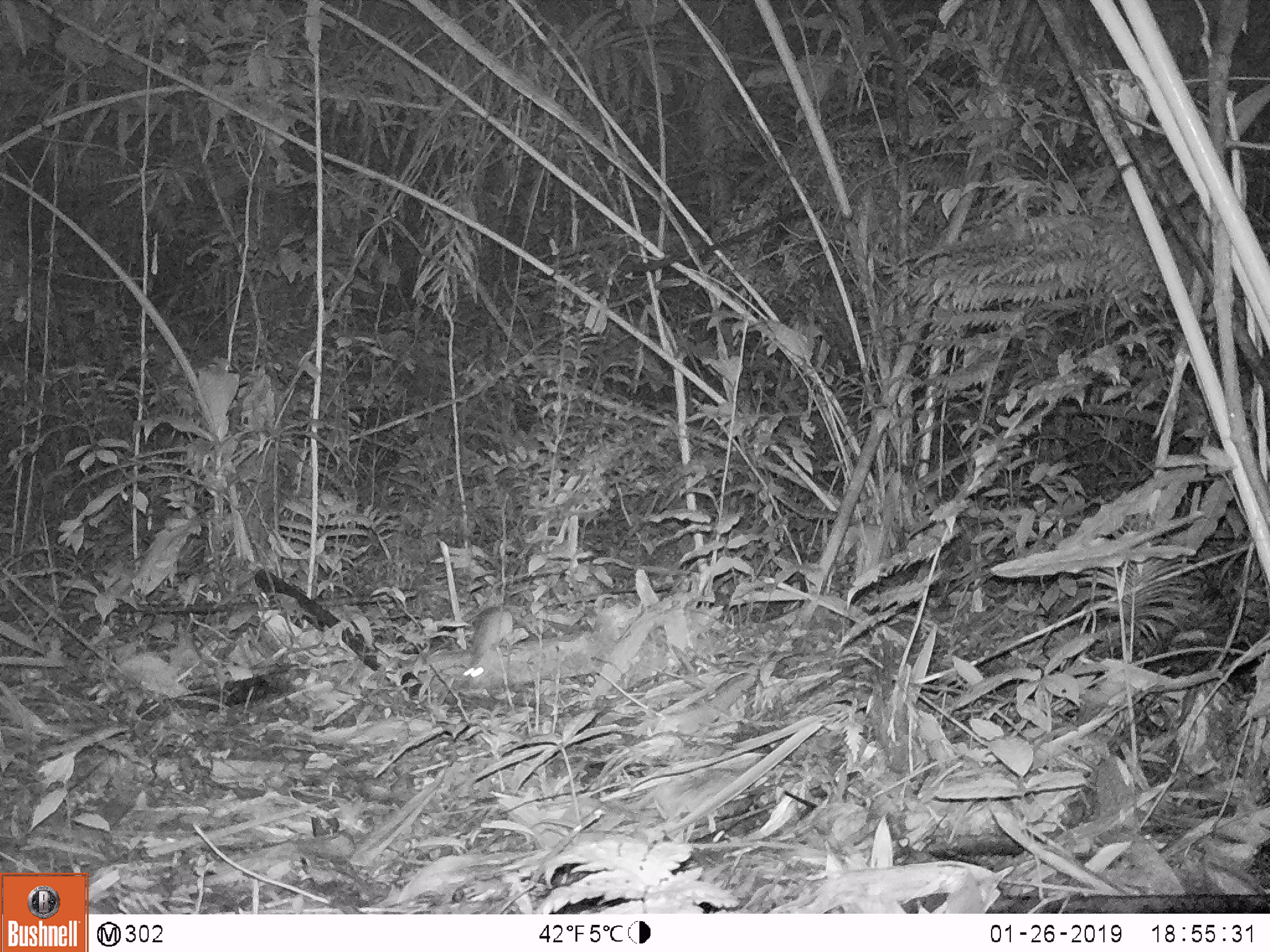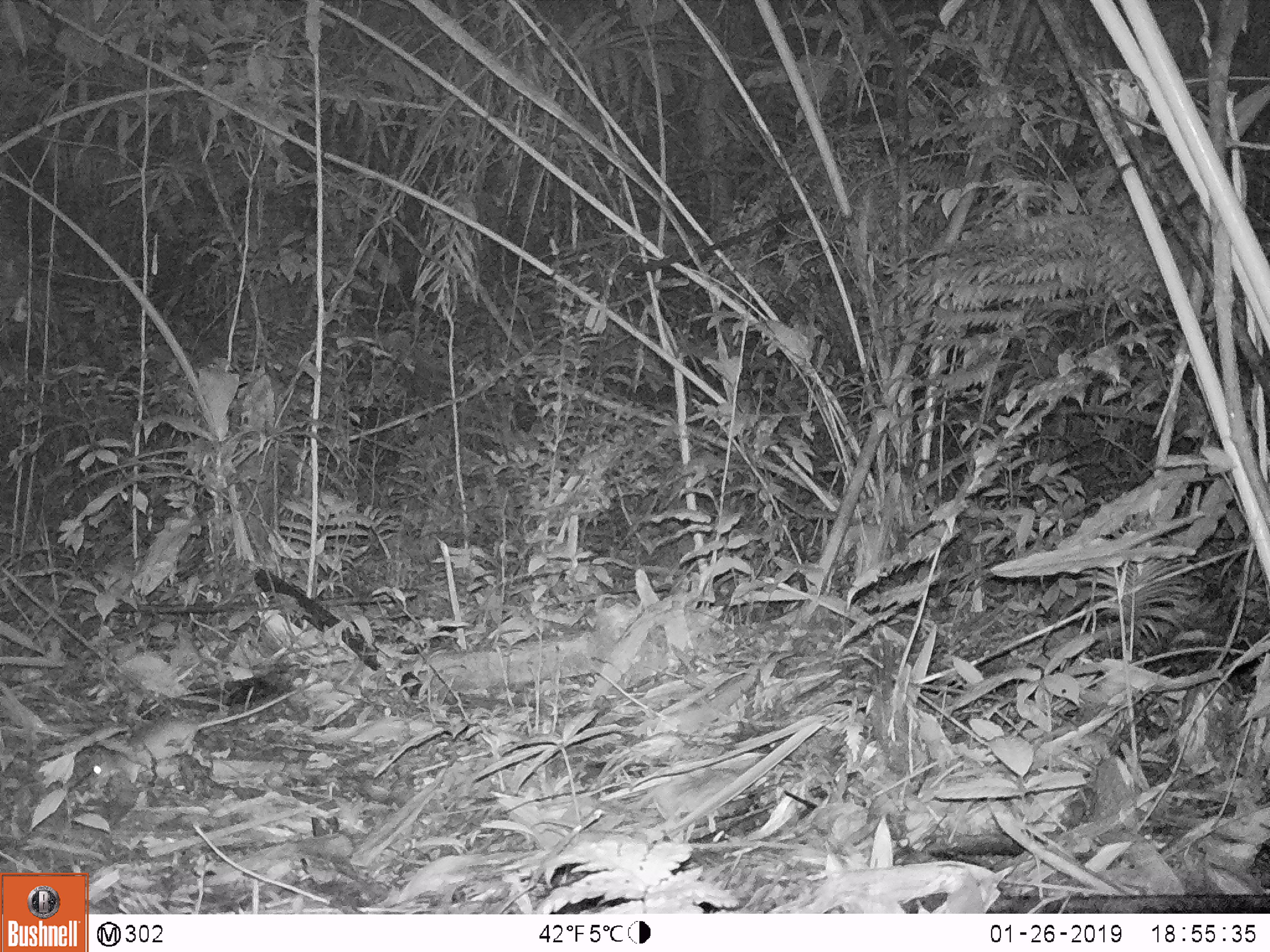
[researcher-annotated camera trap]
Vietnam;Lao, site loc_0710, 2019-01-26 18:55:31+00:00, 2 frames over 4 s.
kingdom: Animalia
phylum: Chordata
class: Mammalia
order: Rodentia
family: Muridae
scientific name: Muridae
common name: old-world mice and rats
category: unidentified murid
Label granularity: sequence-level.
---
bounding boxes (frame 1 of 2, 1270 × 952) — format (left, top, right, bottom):
unidentified murid: (463, 606, 512, 690)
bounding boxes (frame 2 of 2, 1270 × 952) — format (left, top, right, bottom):
unidentified murid: (86, 688, 299, 790)